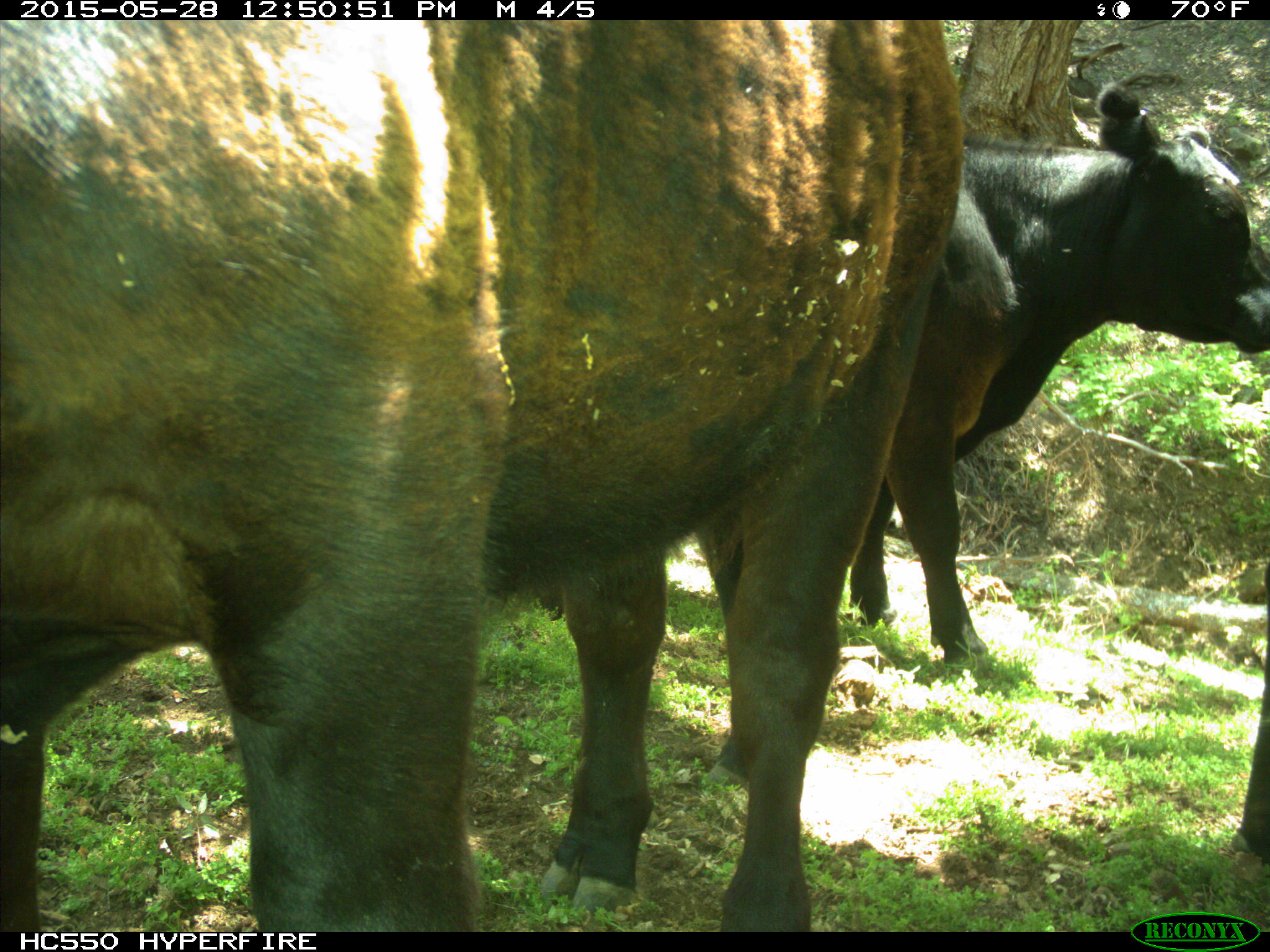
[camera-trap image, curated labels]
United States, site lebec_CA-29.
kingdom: Animalia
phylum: Chordata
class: Mammalia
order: Artiodactyla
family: Bovidae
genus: Bos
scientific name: Bos taurus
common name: domestic cow